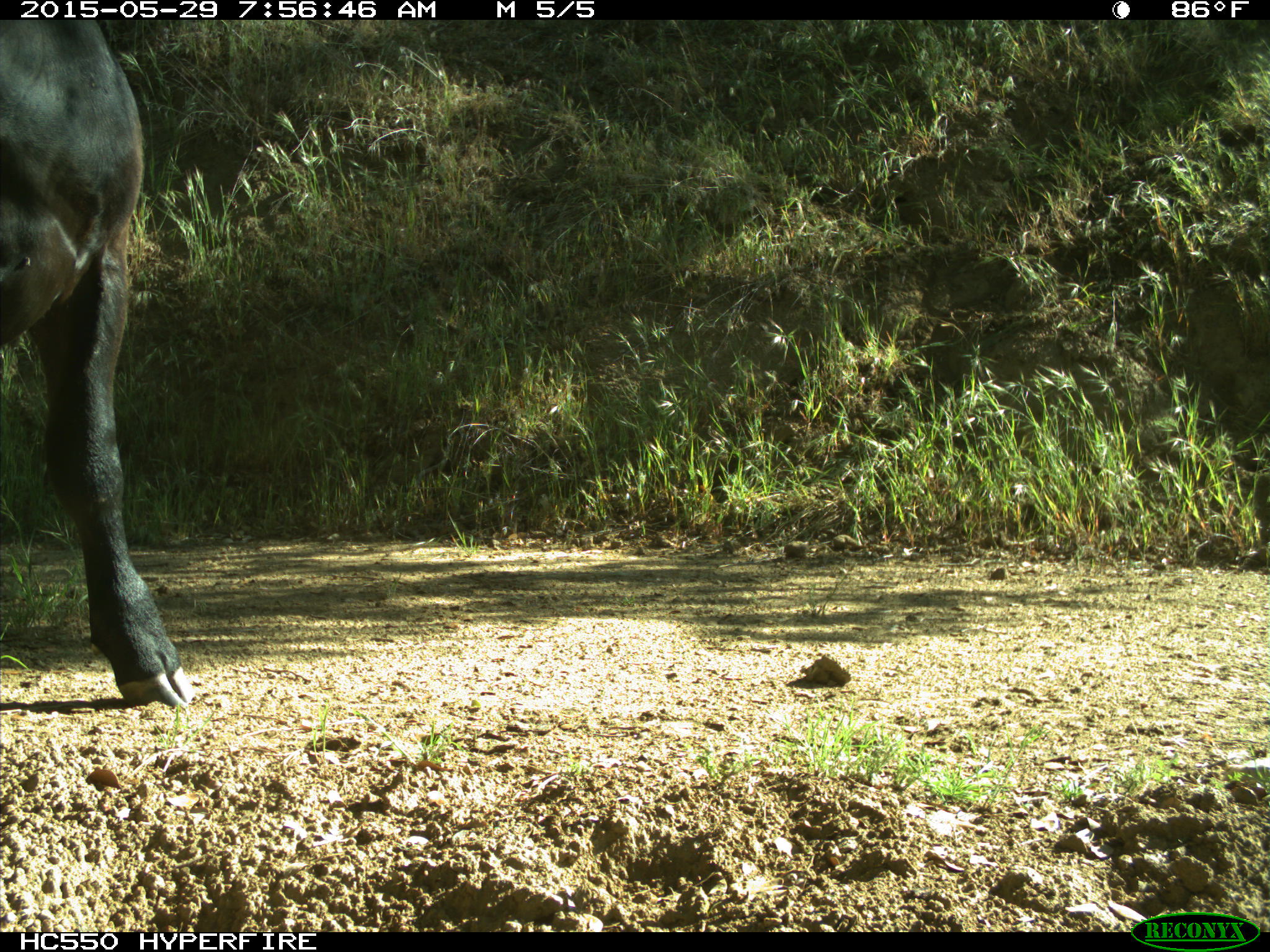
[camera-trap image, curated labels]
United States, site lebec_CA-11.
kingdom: Animalia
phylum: Chordata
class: Mammalia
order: Artiodactyla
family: Bovidae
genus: Bos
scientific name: Bos taurus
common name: domestic cow